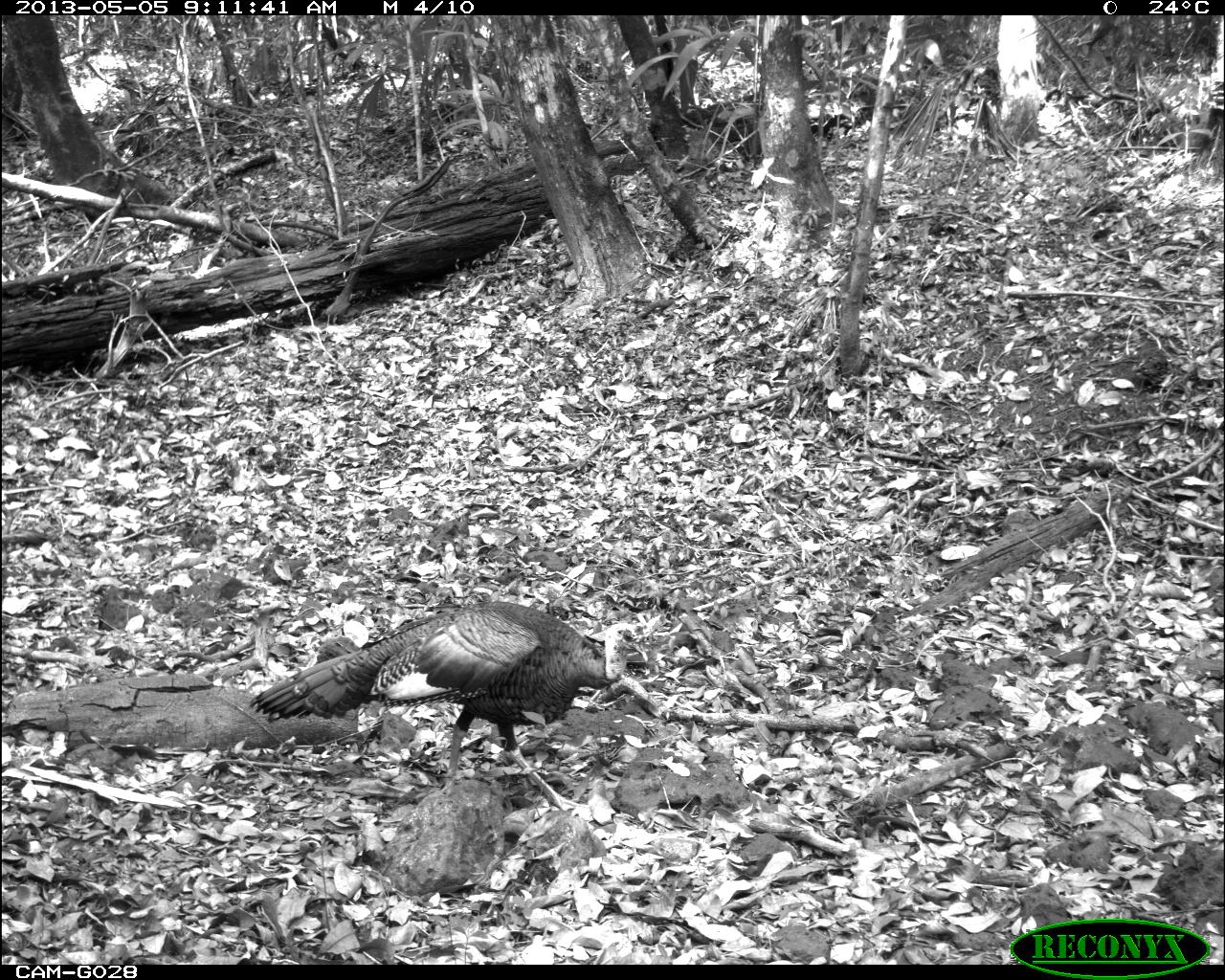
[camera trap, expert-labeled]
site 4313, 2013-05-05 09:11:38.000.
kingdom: Animalia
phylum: Chordata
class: Aves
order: Galliformes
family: Phasianidae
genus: Meleagris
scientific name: Meleagris ocellata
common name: ocellated turkey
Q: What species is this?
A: Meleagris ocellata (ocellated turkey).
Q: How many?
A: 1.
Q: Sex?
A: Male.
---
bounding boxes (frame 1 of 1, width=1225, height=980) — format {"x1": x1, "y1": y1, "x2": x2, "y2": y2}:
meleagris ocellata: {"x1": 245, "y1": 601, "x2": 649, "y2": 814}